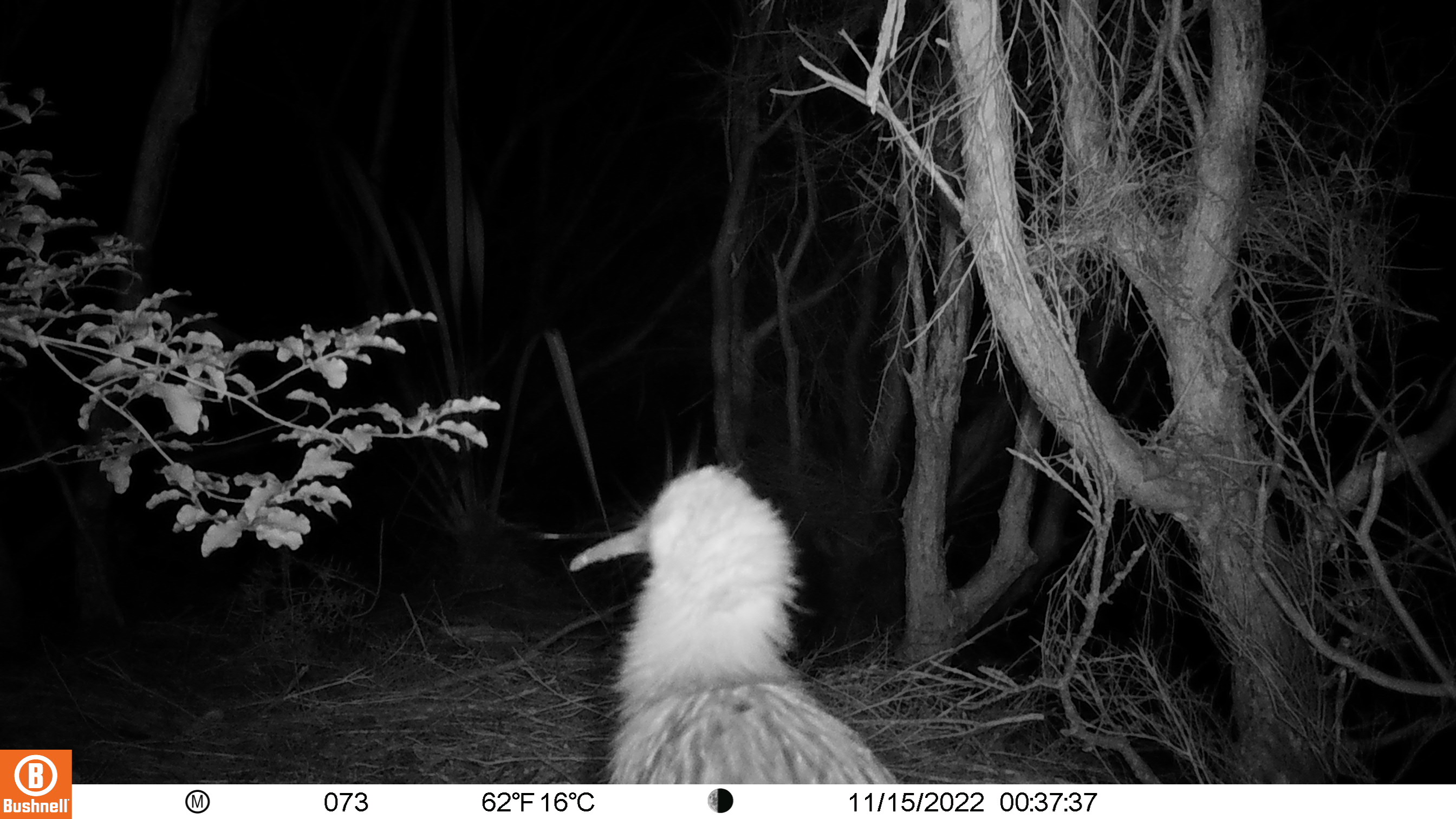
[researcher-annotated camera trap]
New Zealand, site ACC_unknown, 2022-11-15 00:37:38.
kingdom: Animalia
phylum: Chordata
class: Aves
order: Apterygiformes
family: Apterygidae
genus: Apteryx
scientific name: Apteryx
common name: kiwi